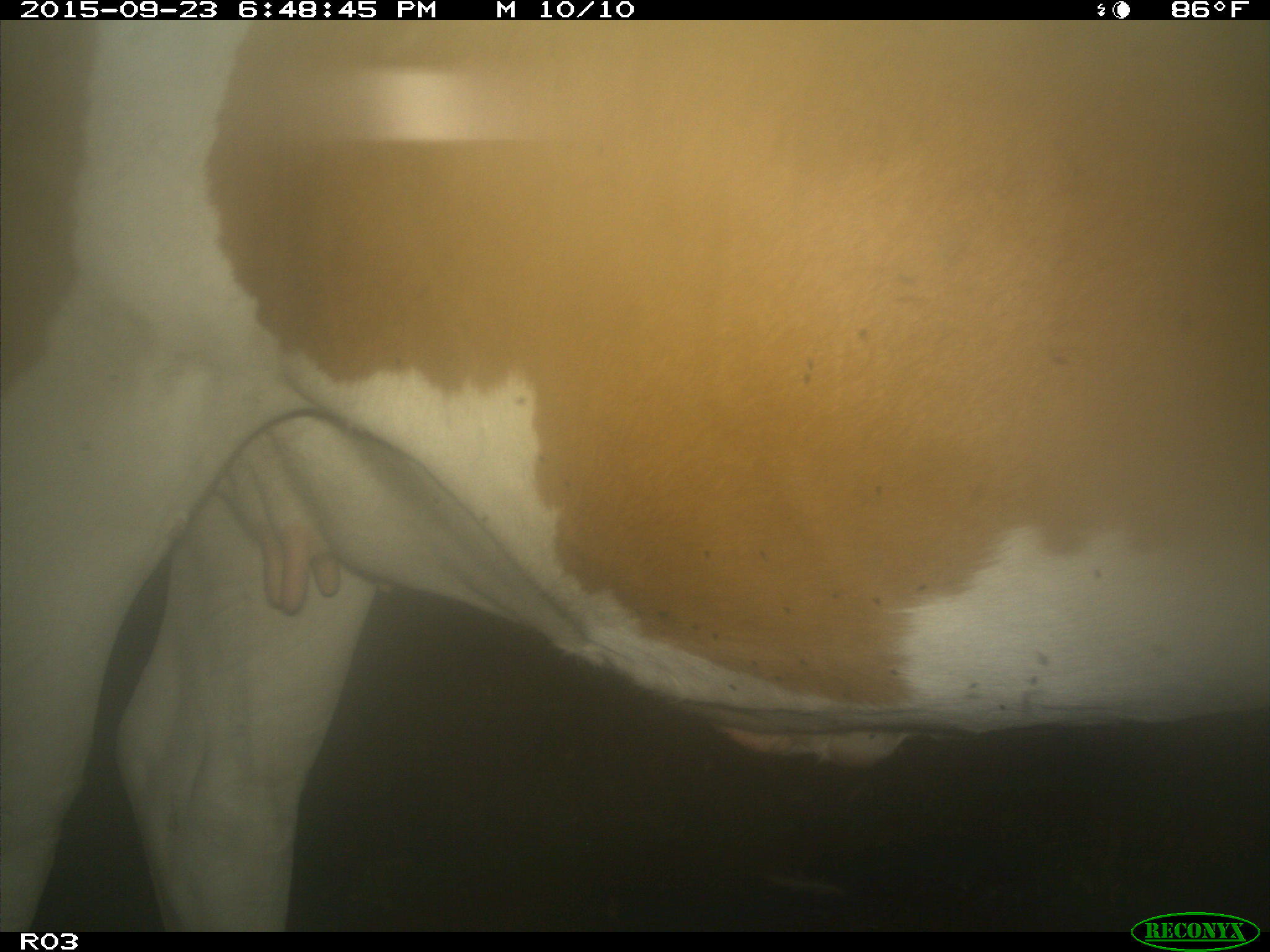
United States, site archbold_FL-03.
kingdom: Animalia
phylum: Chordata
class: Mammalia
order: Artiodactyla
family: Bovidae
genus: Bos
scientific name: Bos taurus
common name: domestic cow